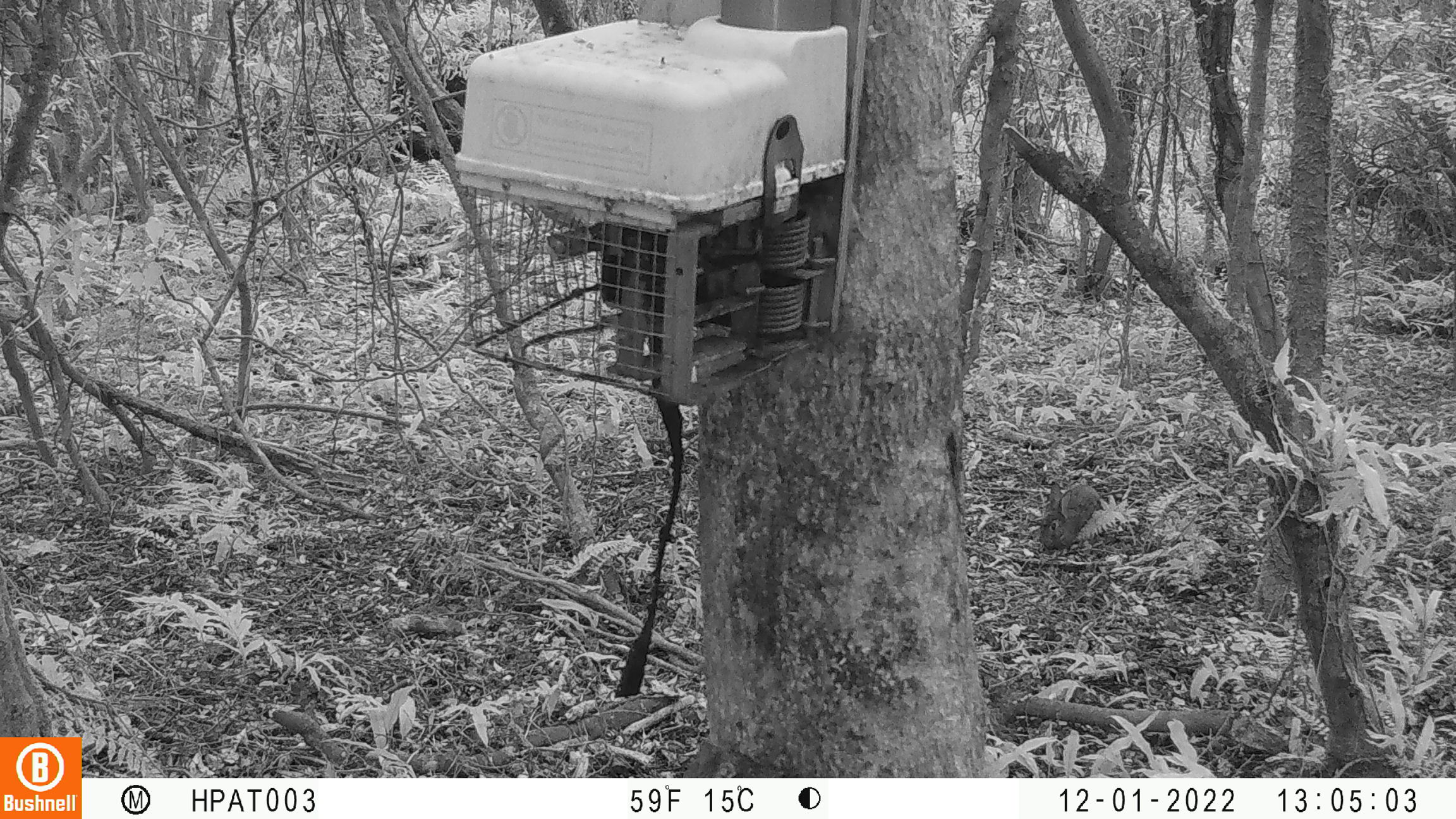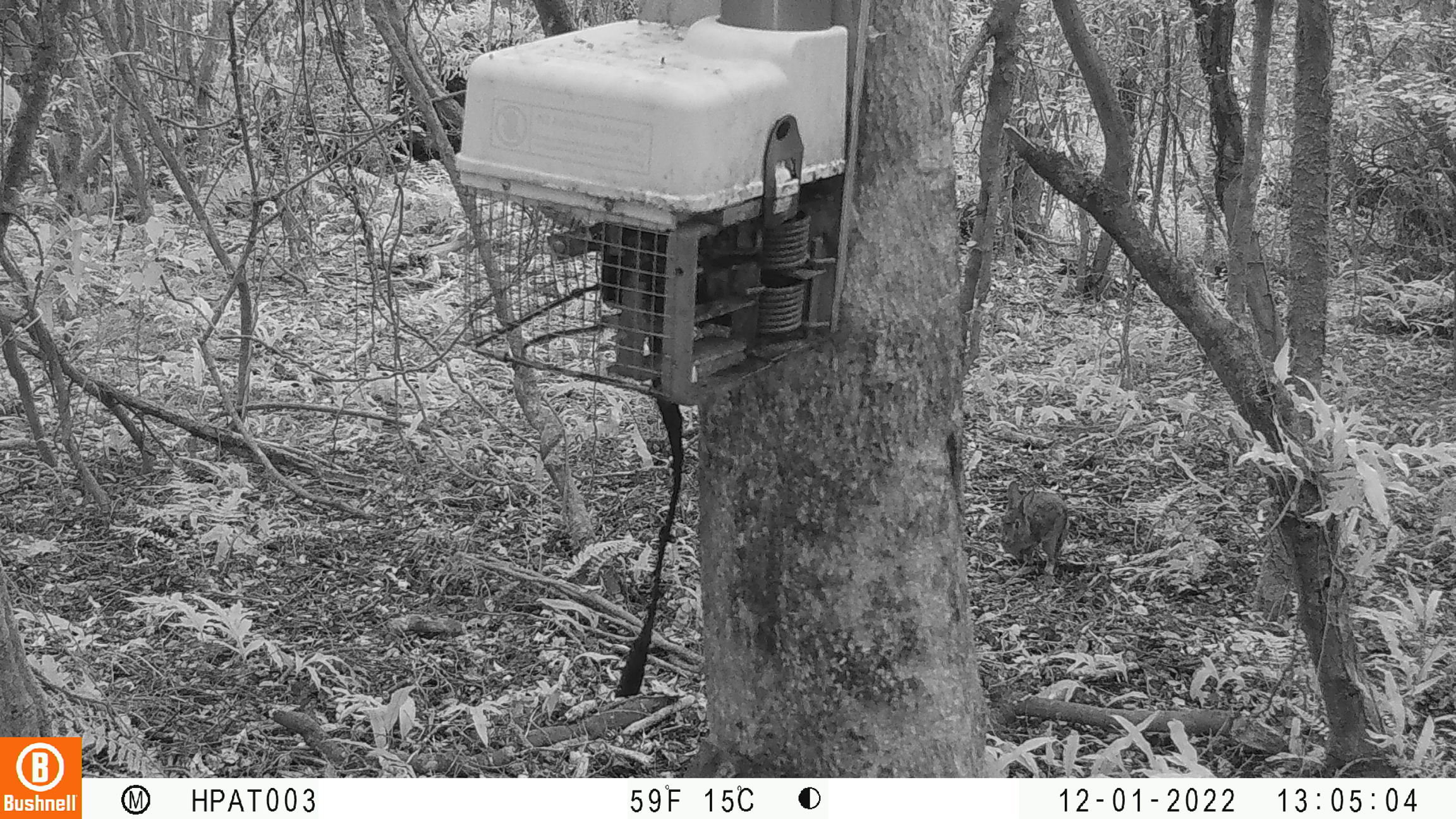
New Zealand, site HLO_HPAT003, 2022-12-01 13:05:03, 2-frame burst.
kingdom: Animalia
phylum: Chordata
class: Mammalia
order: Lagomorpha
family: Leporidae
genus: Oryctolagus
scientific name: Oryctolagus cuniculus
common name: european rabbit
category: rabbit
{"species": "rabbit (european rabbit) (Oryctolagus cuniculus)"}